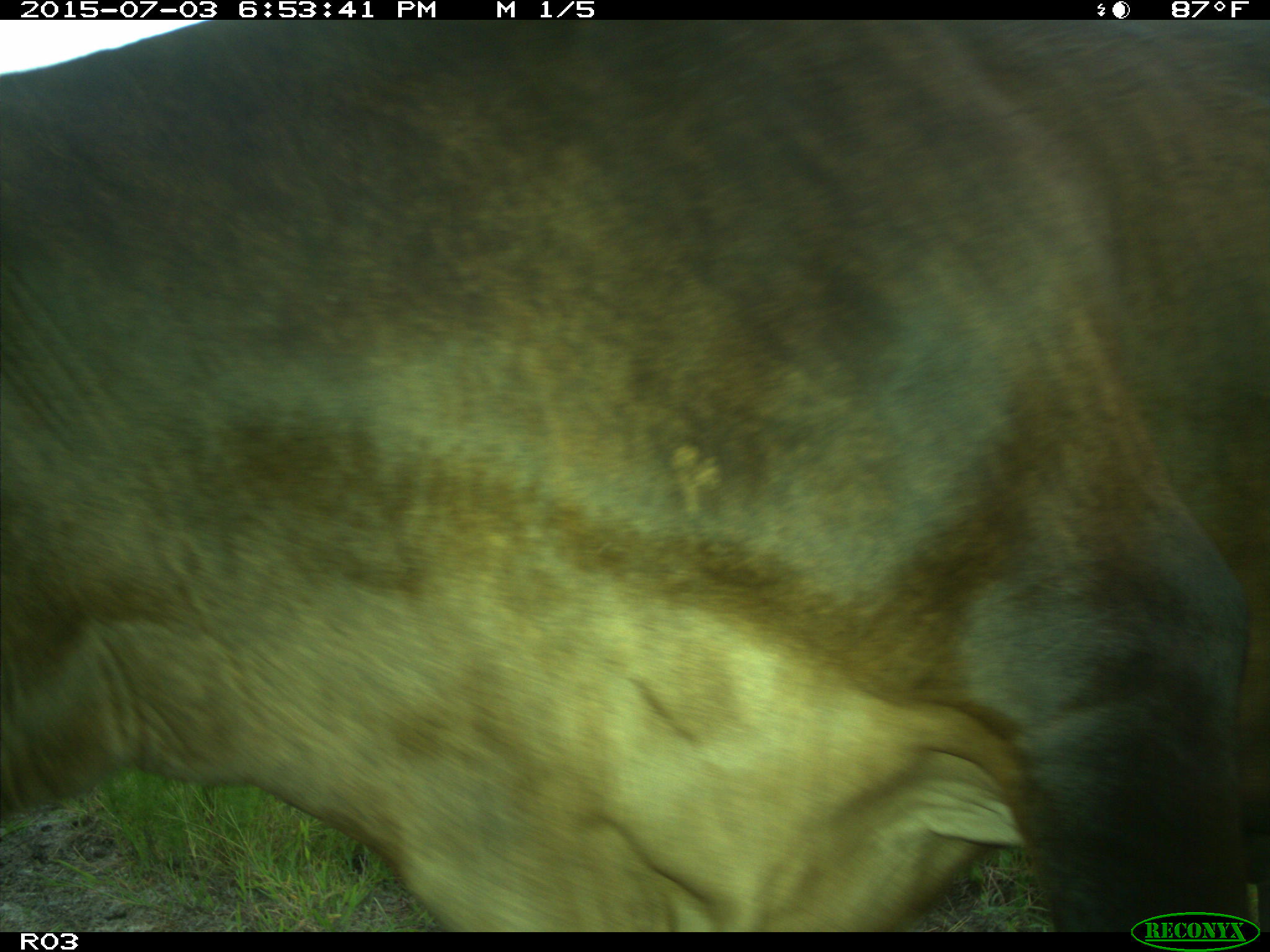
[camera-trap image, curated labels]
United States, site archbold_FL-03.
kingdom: Animalia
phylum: Chordata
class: Mammalia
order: Artiodactyla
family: Bovidae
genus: Bos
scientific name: Bos taurus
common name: domestic cow